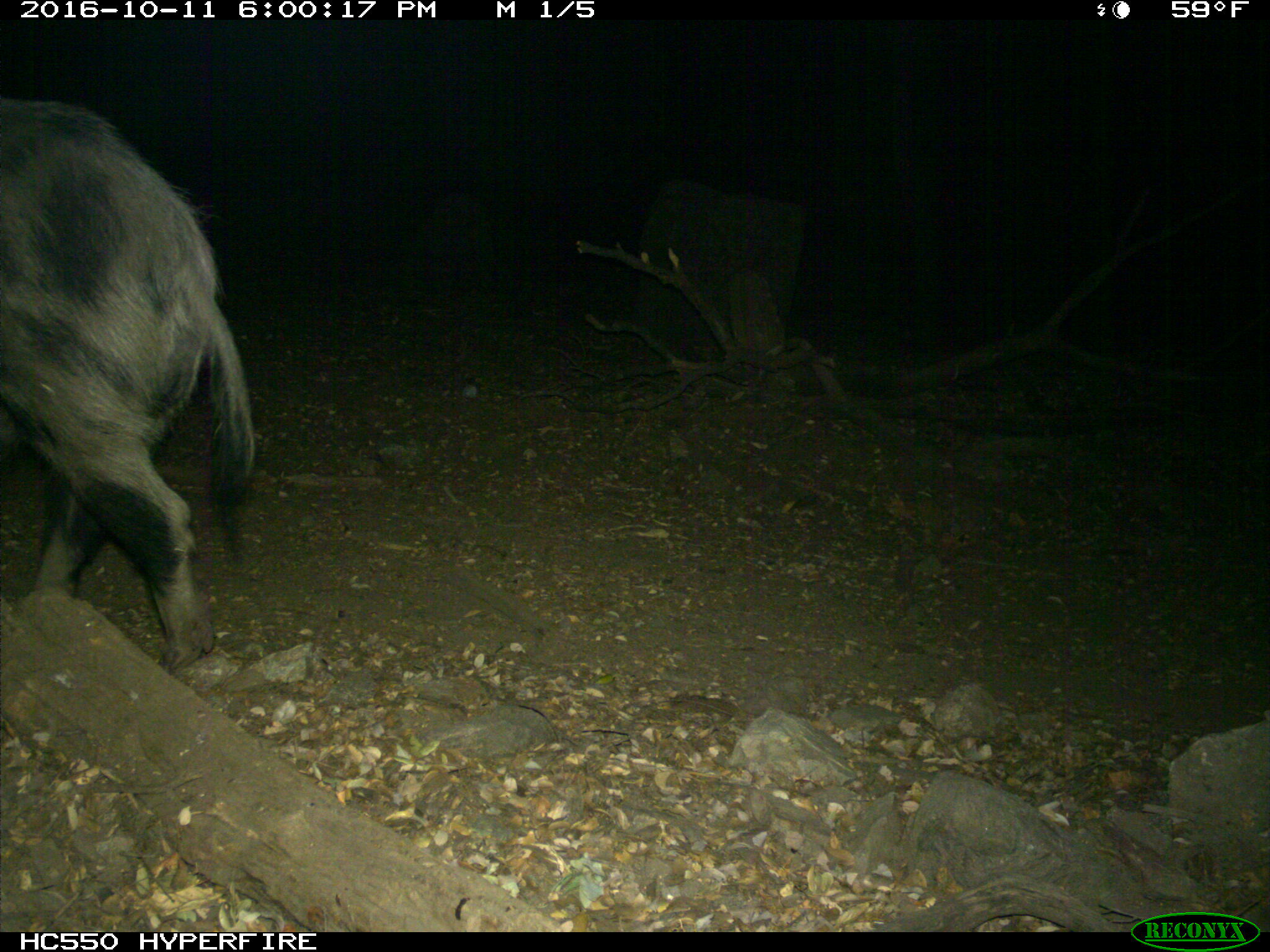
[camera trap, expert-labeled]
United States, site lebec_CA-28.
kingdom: Animalia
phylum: Chordata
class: Mammalia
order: Artiodactyla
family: Suidae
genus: Sus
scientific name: Sus scrofa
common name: wild boar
Sus scrofa (wild boar).